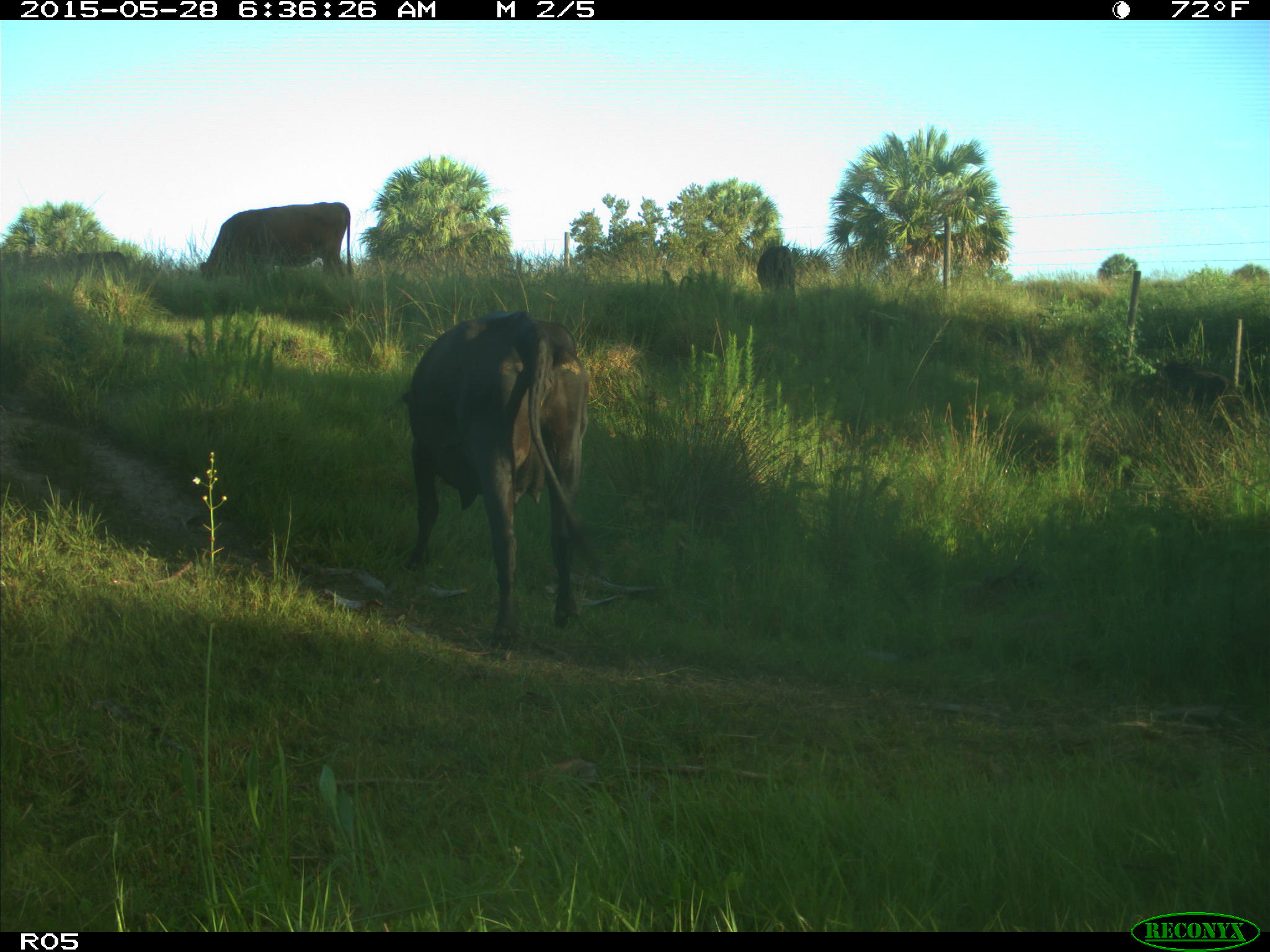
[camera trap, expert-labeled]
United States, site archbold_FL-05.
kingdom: Animalia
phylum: Chordata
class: Mammalia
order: Artiodactyla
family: Bovidae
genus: Bos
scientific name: Bos taurus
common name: domestic cow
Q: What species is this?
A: Bos taurus (domestic cow).